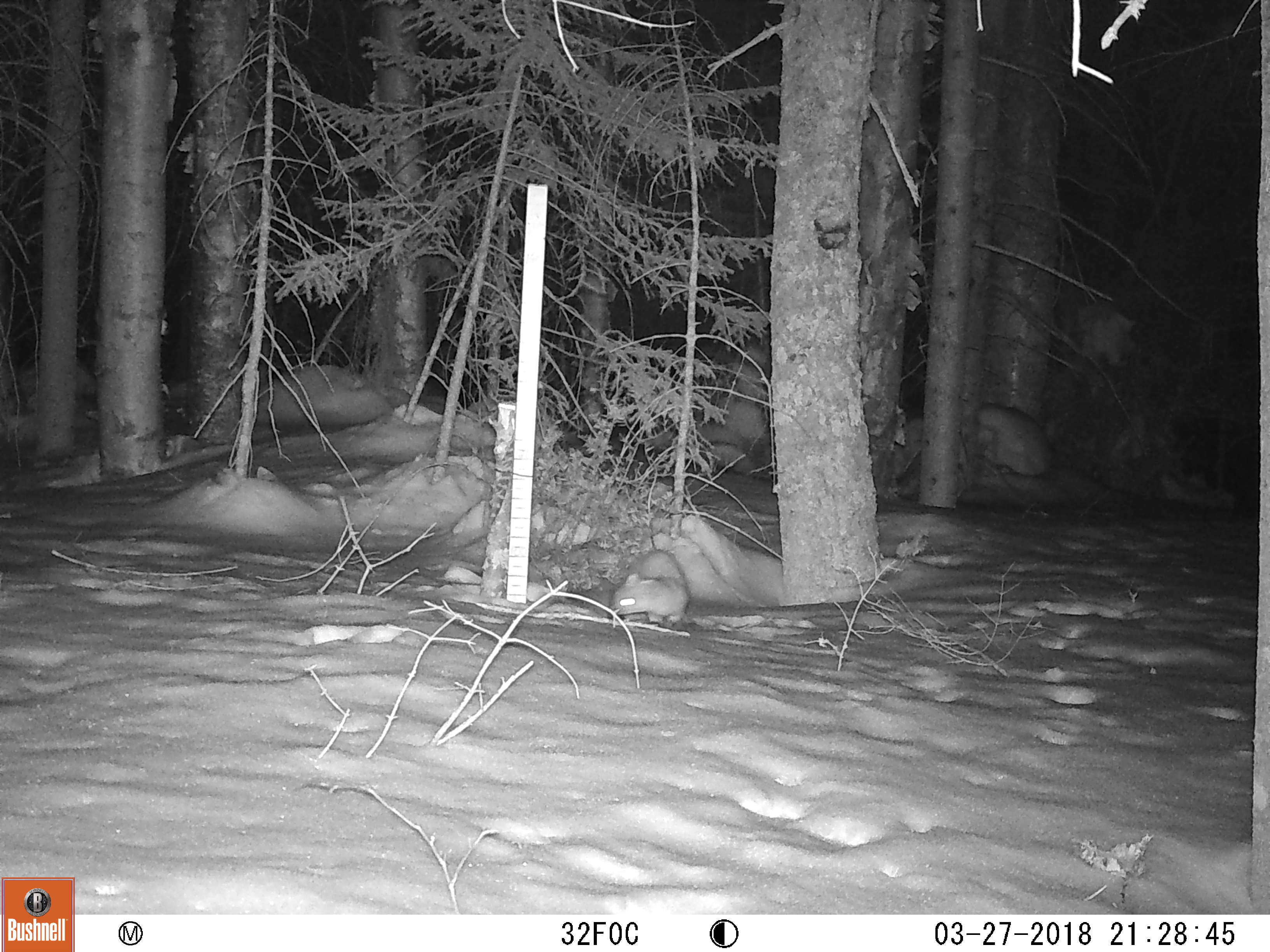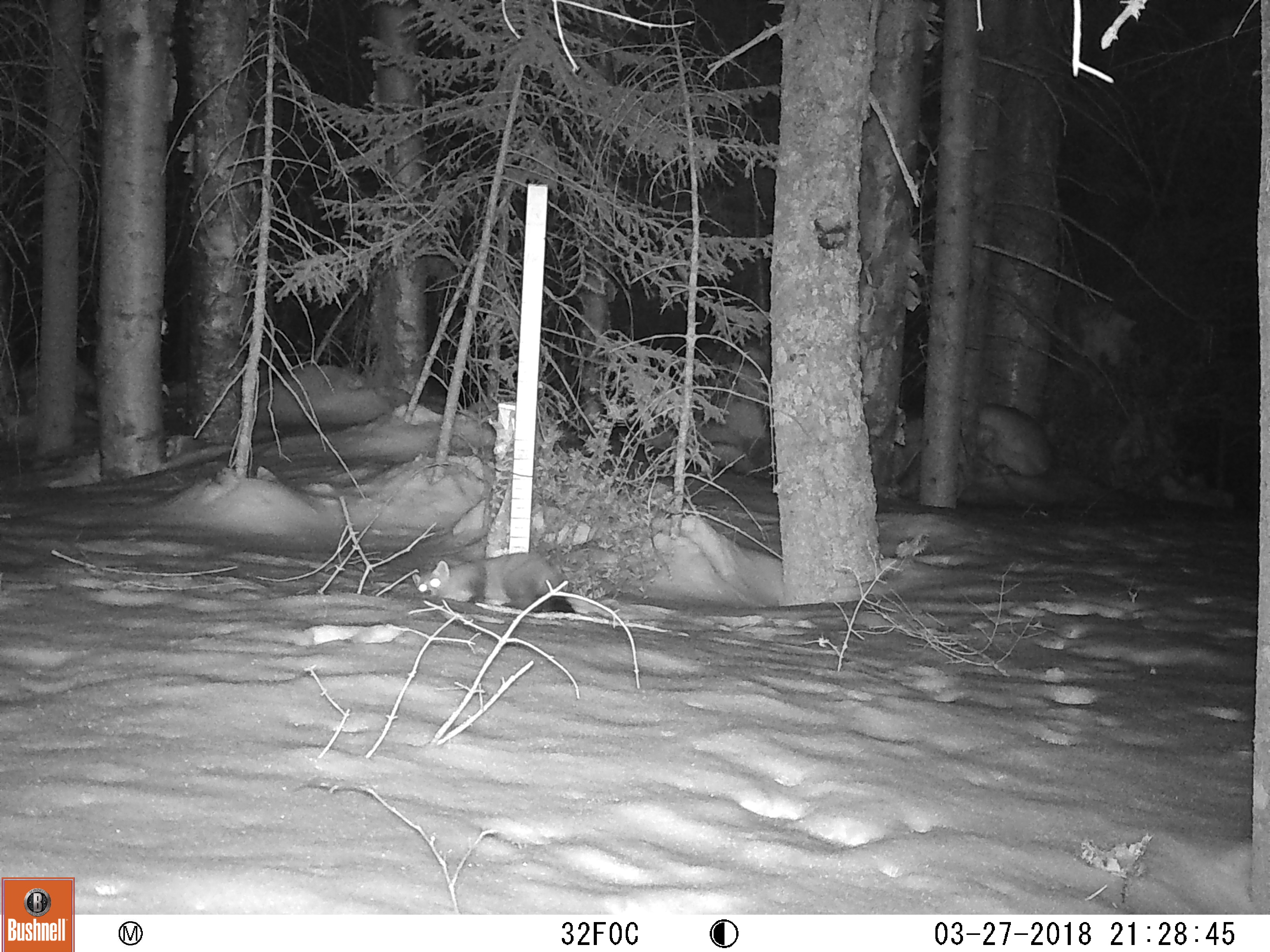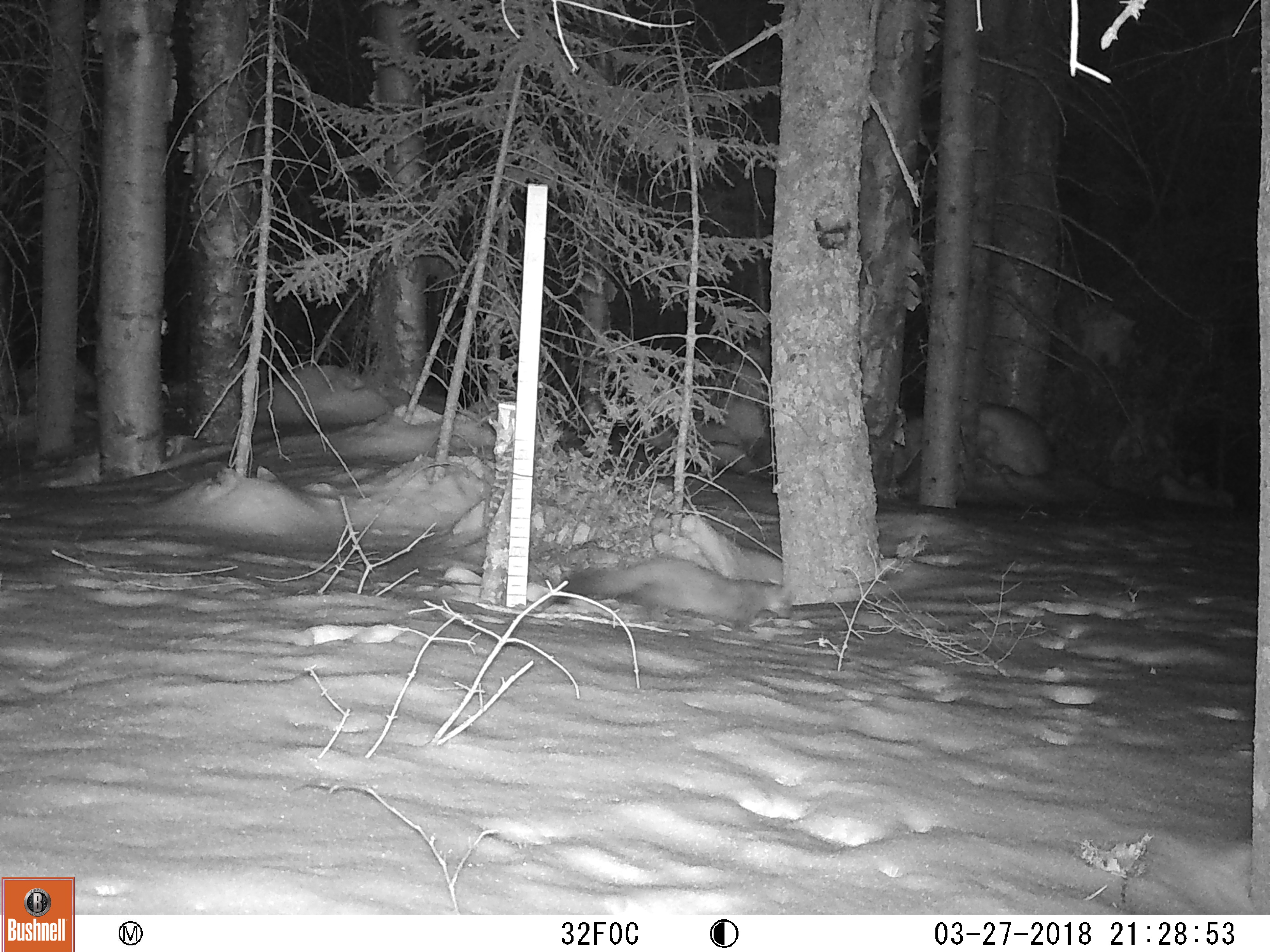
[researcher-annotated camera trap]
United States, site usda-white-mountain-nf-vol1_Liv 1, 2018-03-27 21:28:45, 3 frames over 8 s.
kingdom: Animalia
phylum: Chordata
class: Mammalia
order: Carnivora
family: Mustelidae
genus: Martes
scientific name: Martes americana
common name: american marten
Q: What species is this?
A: American marten (Martes americana).